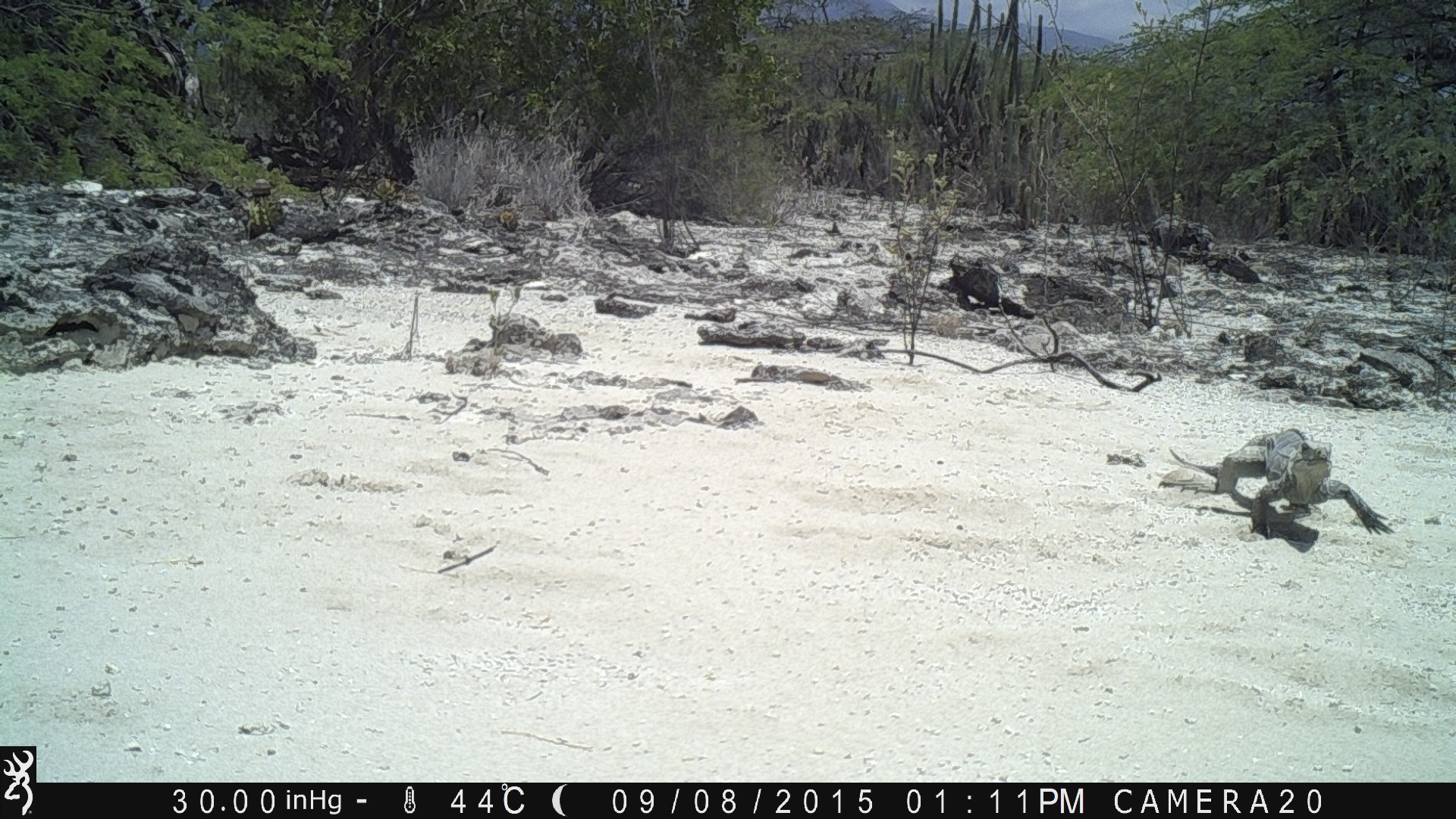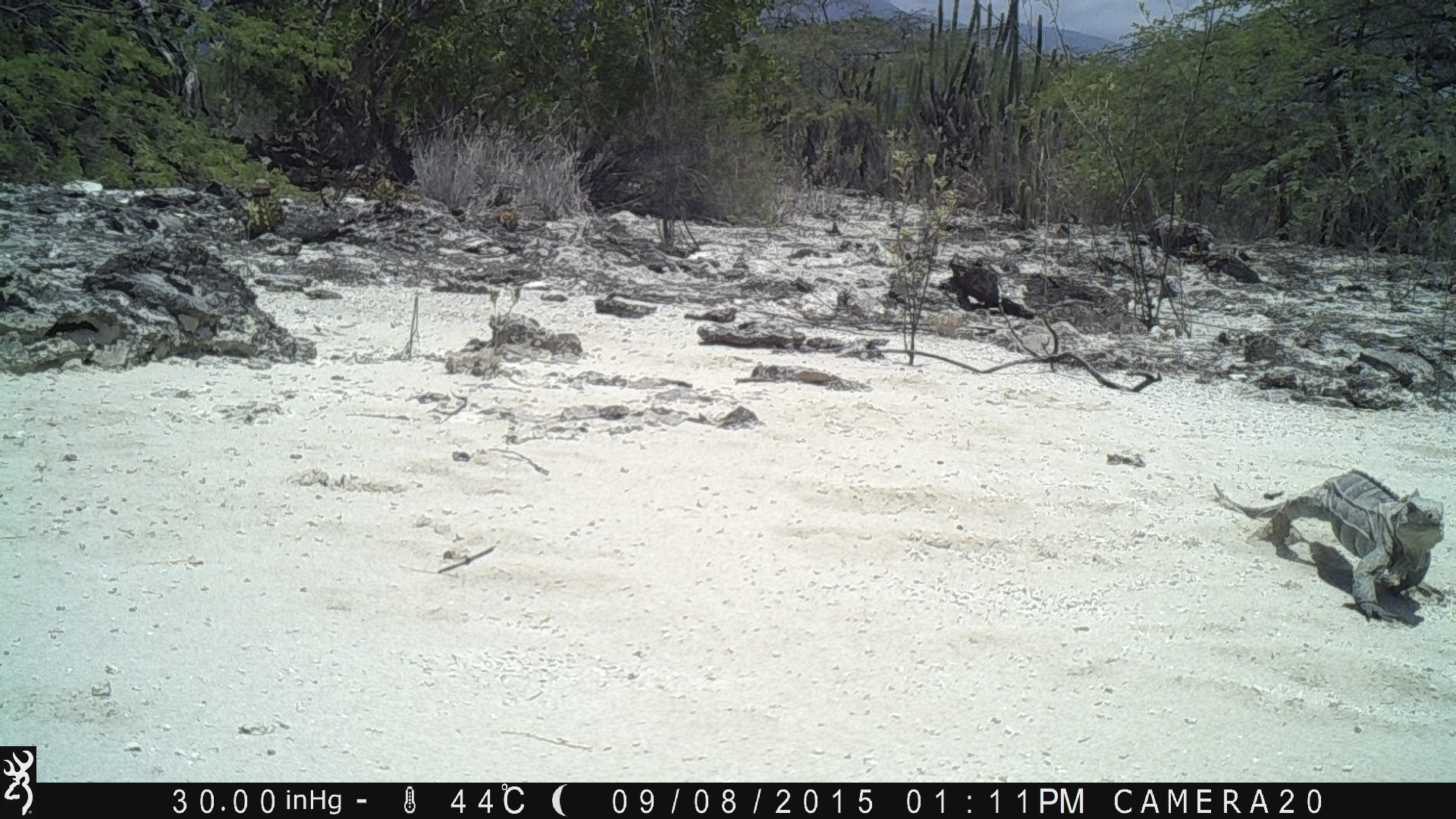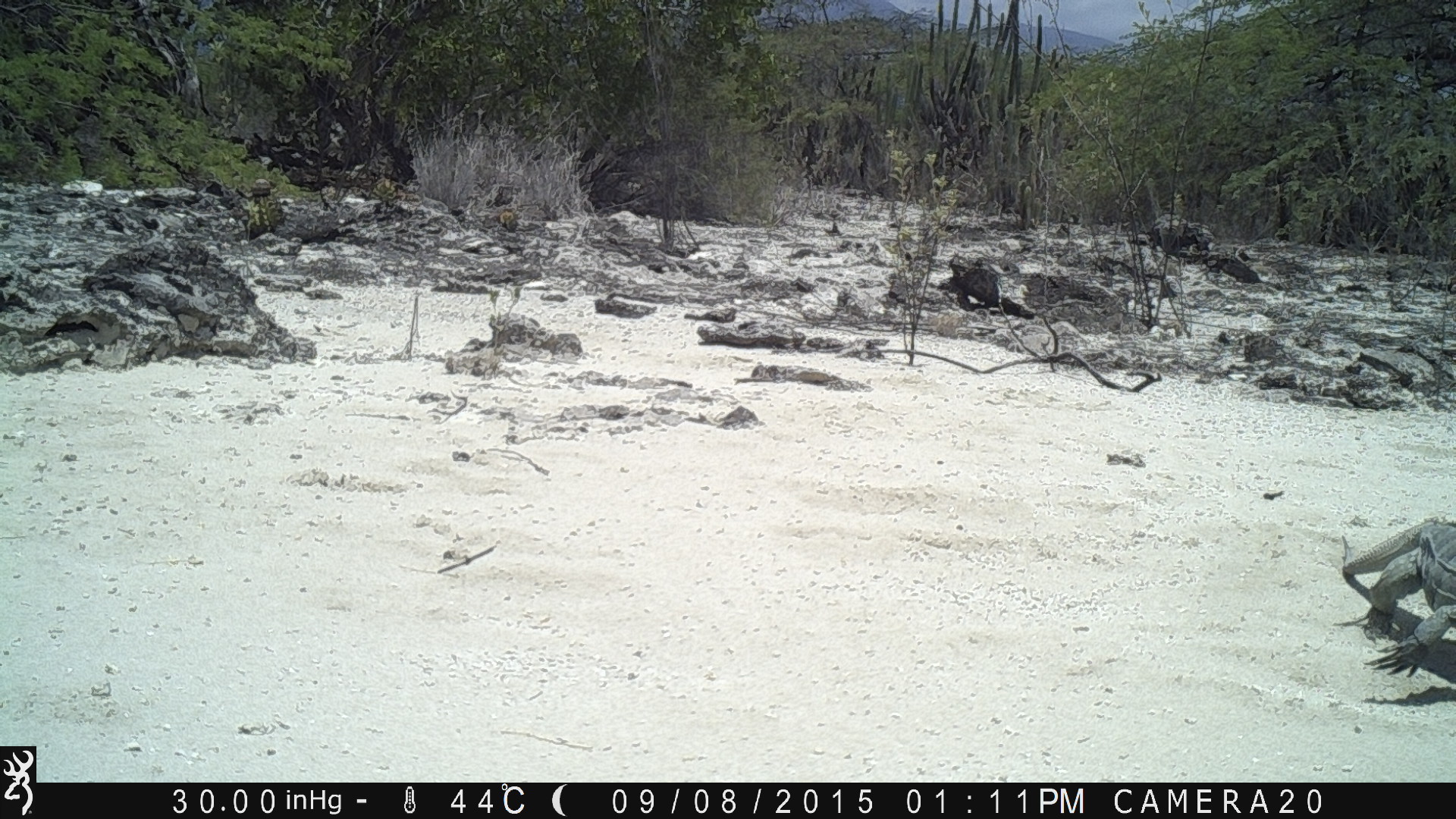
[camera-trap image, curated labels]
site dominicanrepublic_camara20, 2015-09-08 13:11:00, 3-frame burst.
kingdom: Animalia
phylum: Chordata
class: Reptilia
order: Squamata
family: Iguanidae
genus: Iguana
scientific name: Iguana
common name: typical iguanas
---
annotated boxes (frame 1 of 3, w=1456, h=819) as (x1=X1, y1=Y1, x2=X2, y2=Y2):
iguana: (x1=1166, y1=424, x2=1393, y2=547)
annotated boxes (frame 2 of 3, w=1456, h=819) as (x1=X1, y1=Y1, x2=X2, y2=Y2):
iguana: (x1=1205, y1=467, x2=1456, y2=639)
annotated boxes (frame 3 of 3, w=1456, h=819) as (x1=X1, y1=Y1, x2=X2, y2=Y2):
iguana: (x1=1329, y1=513, x2=1456, y2=703)